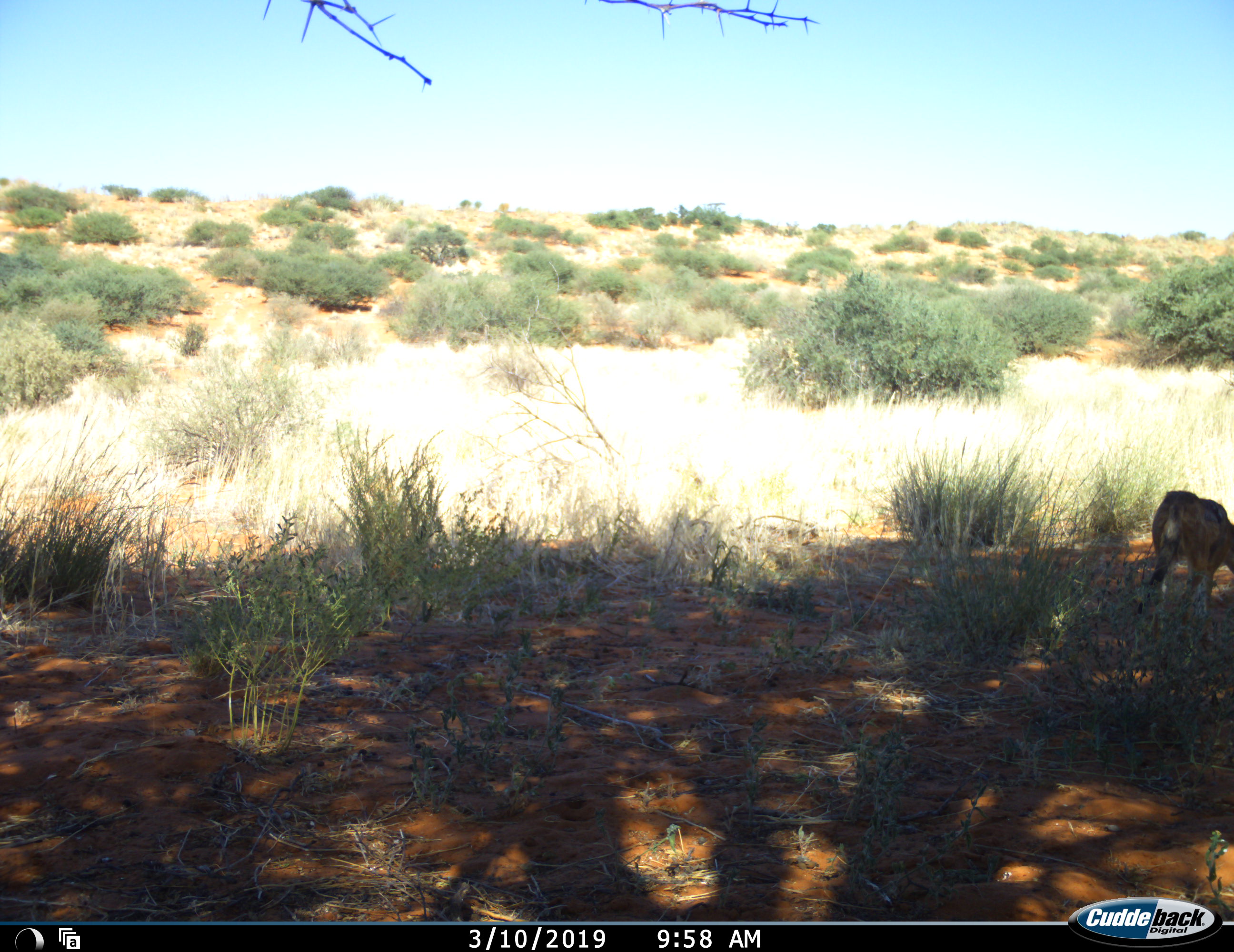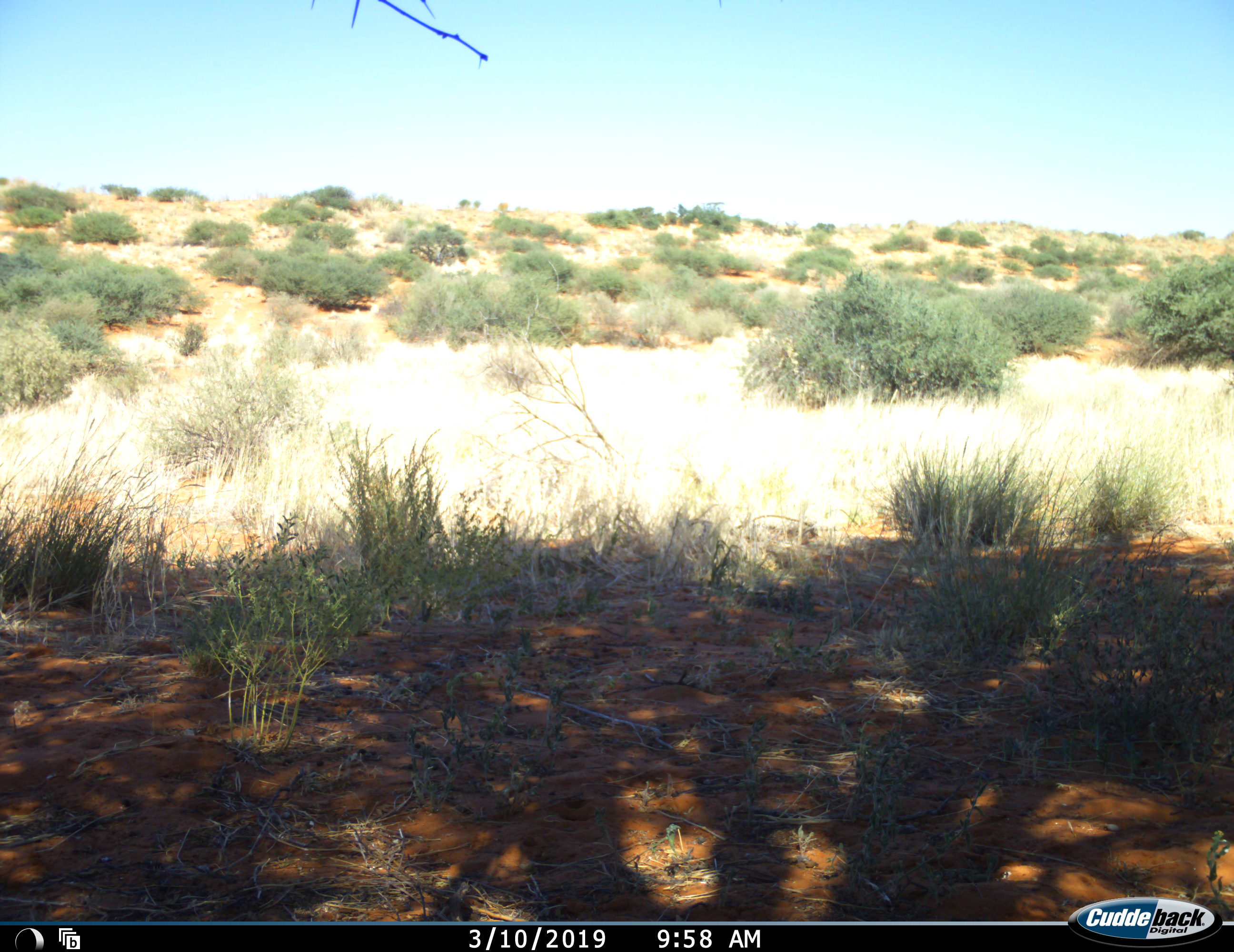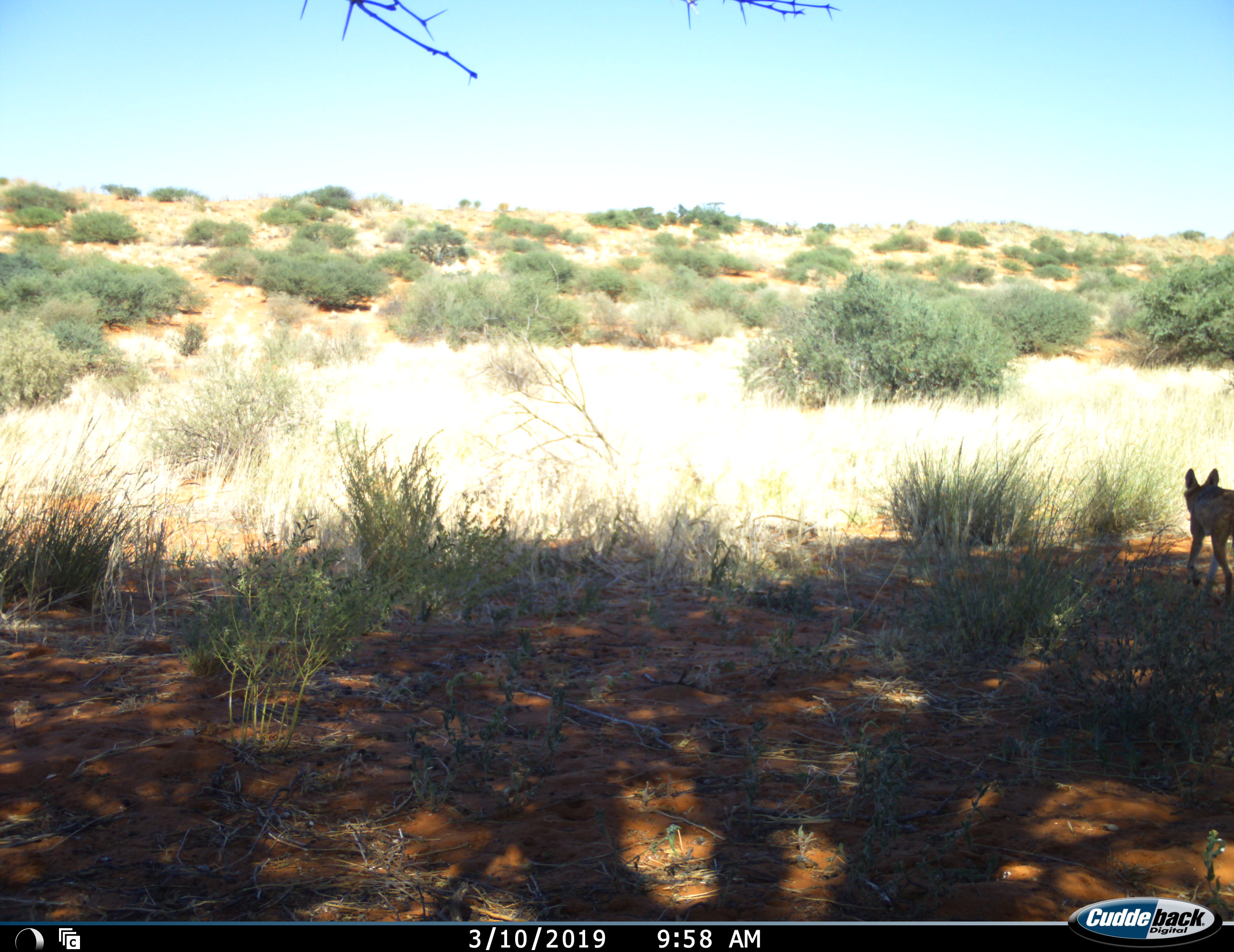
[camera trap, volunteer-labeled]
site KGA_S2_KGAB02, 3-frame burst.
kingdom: Animalia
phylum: Chordata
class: Mammalia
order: Carnivora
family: Canidae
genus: Lupulella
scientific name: Lupulella mesomelas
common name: black-backed jackal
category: jackalblackbacked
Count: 1.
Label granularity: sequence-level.